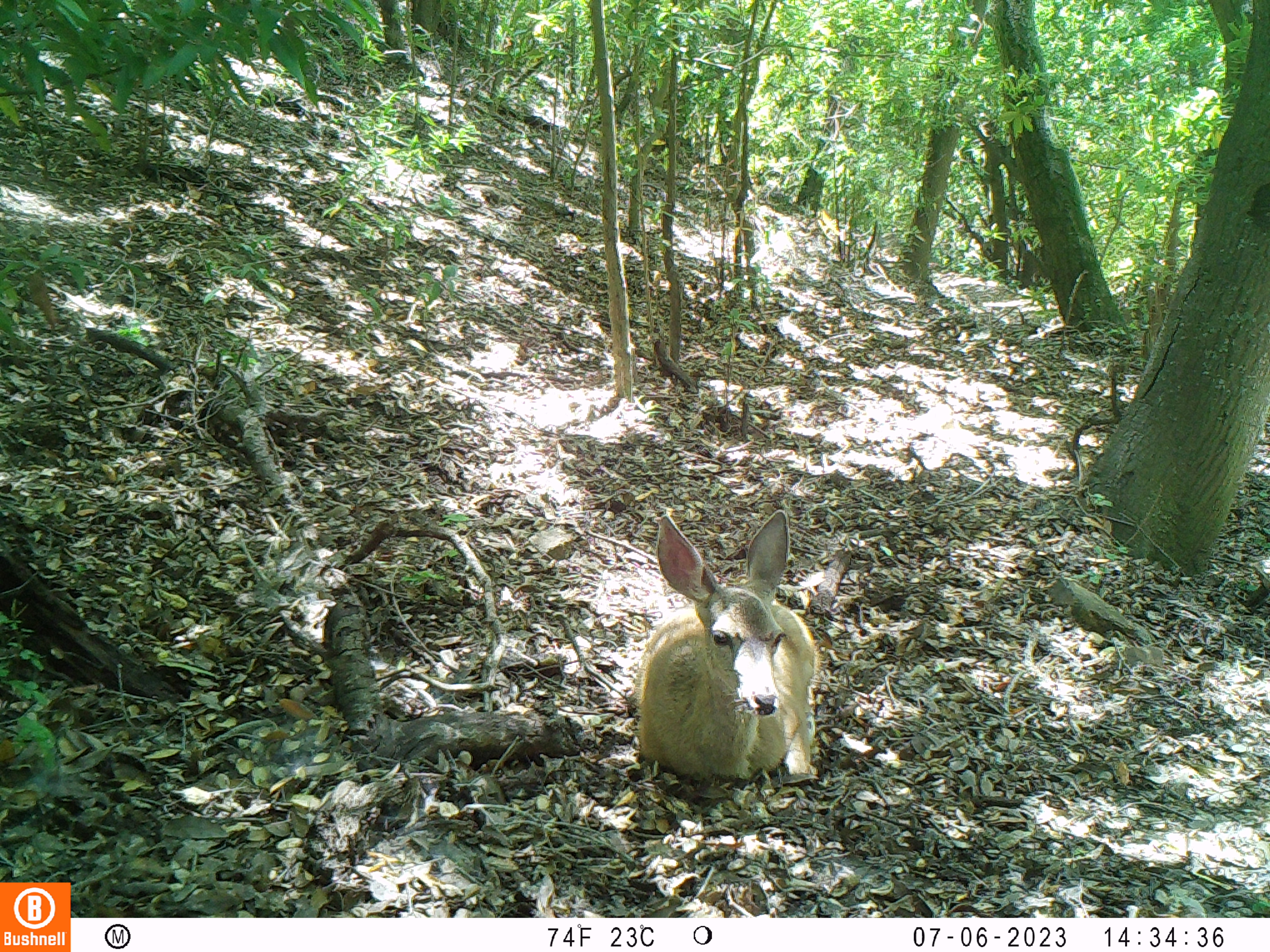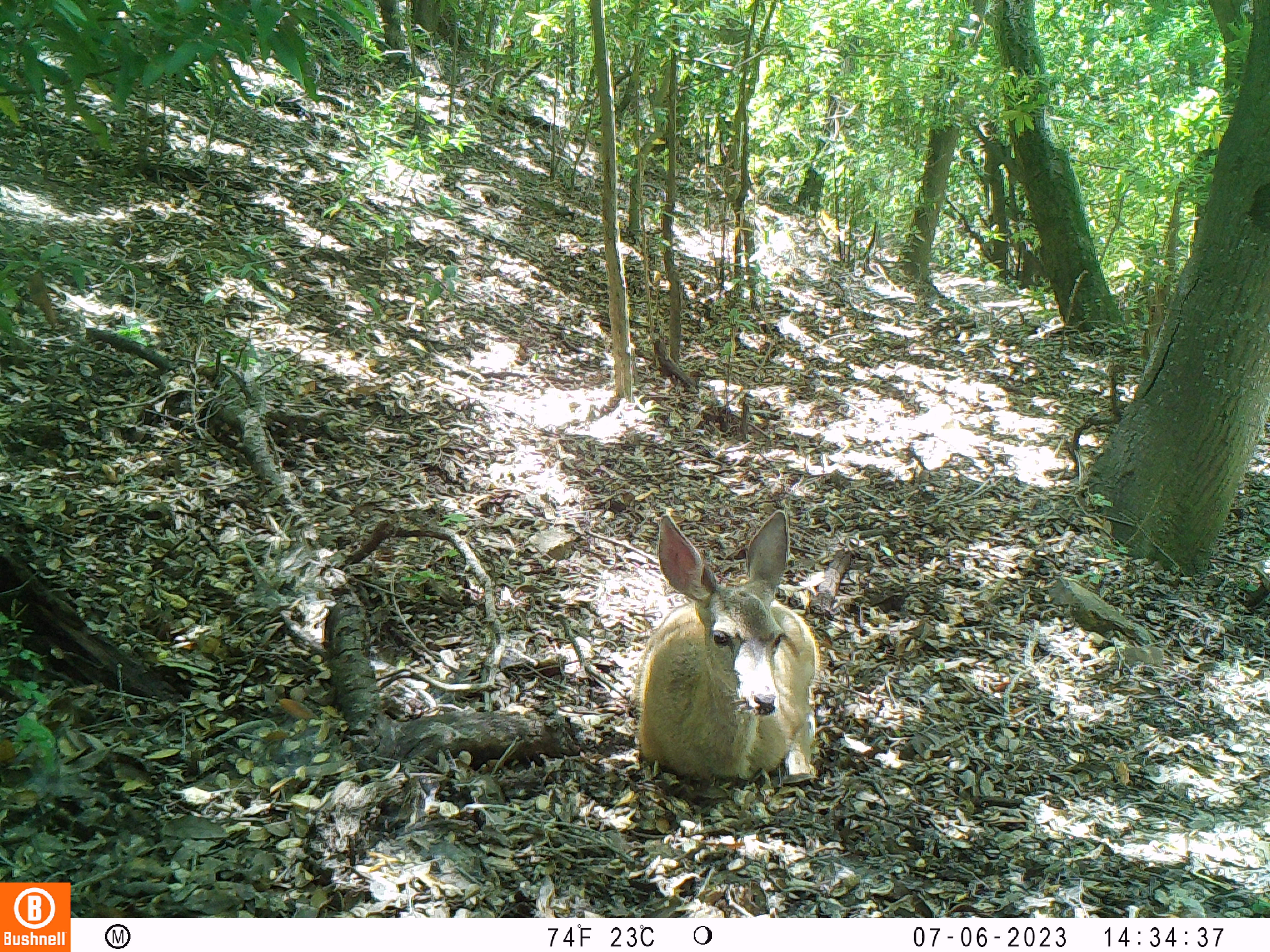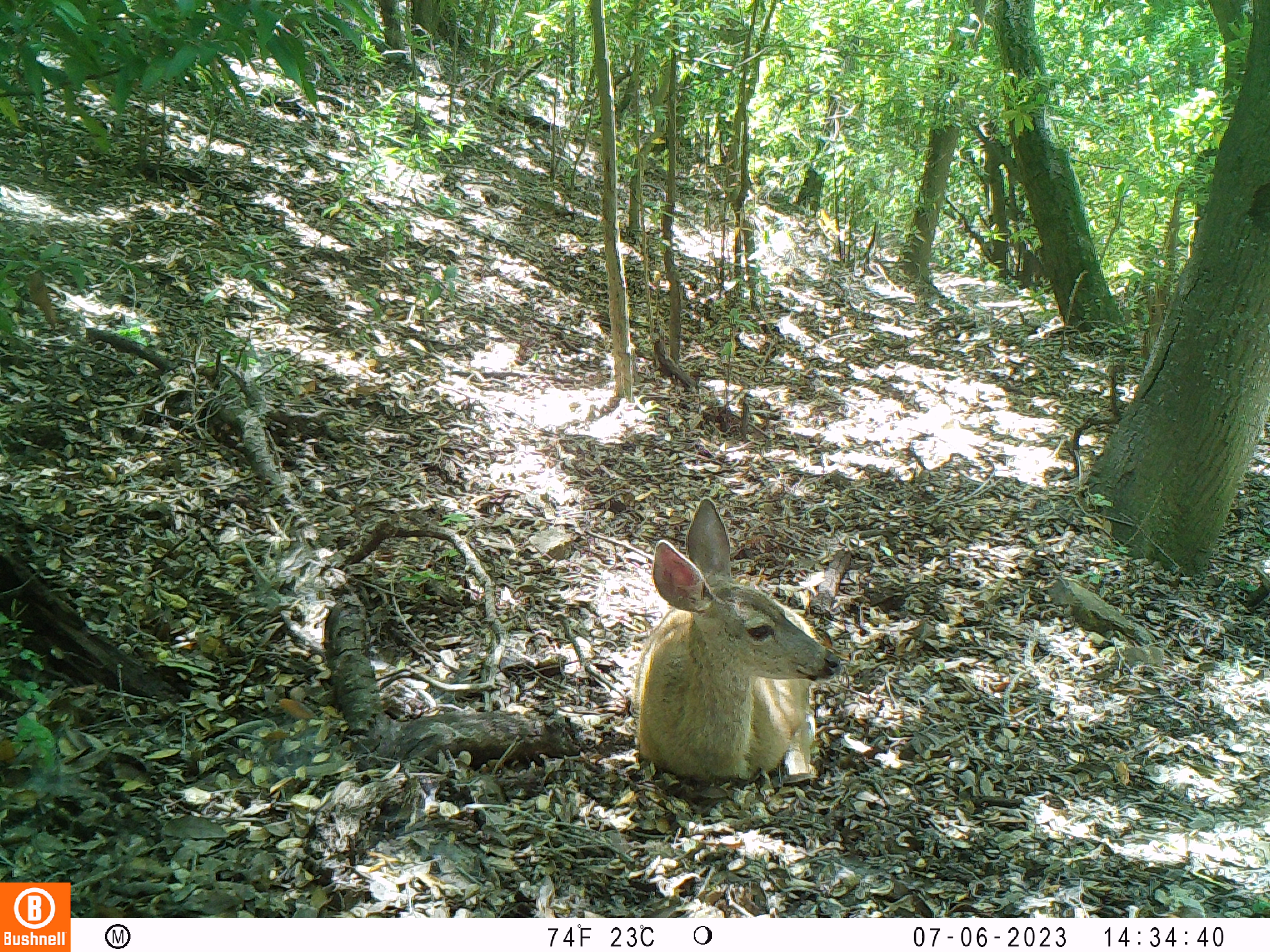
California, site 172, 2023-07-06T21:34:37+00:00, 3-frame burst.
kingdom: Animalia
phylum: Chordata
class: Mammalia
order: Artiodactyla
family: Cervidae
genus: Odocoileus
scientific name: Odocoileus hemionus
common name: mule deer